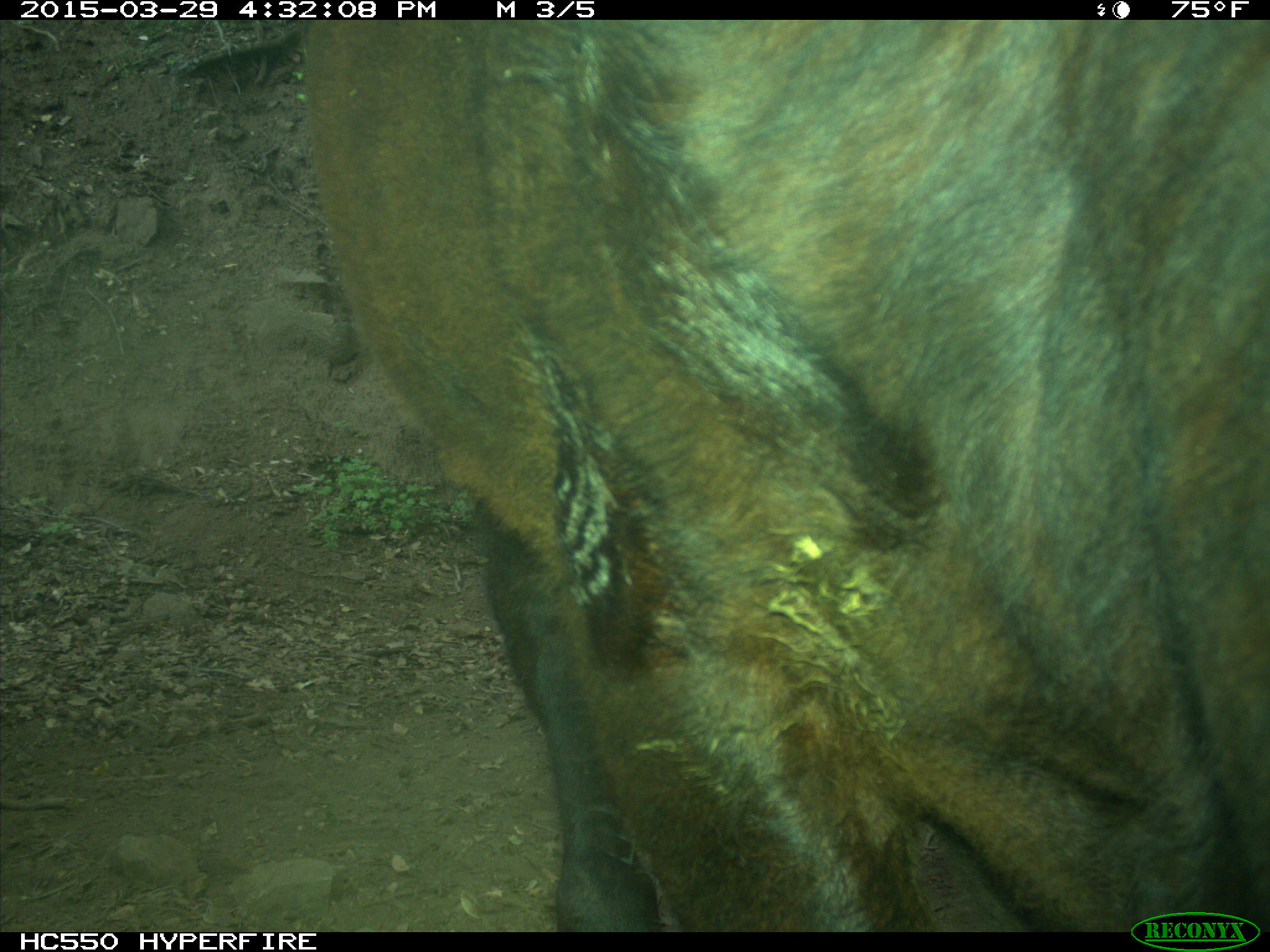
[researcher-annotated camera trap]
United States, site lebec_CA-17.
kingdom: Animalia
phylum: Chordata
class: Mammalia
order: Artiodactyla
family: Bovidae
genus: Bos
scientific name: Bos taurus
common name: domestic cow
Bos taurus (domestic cow).